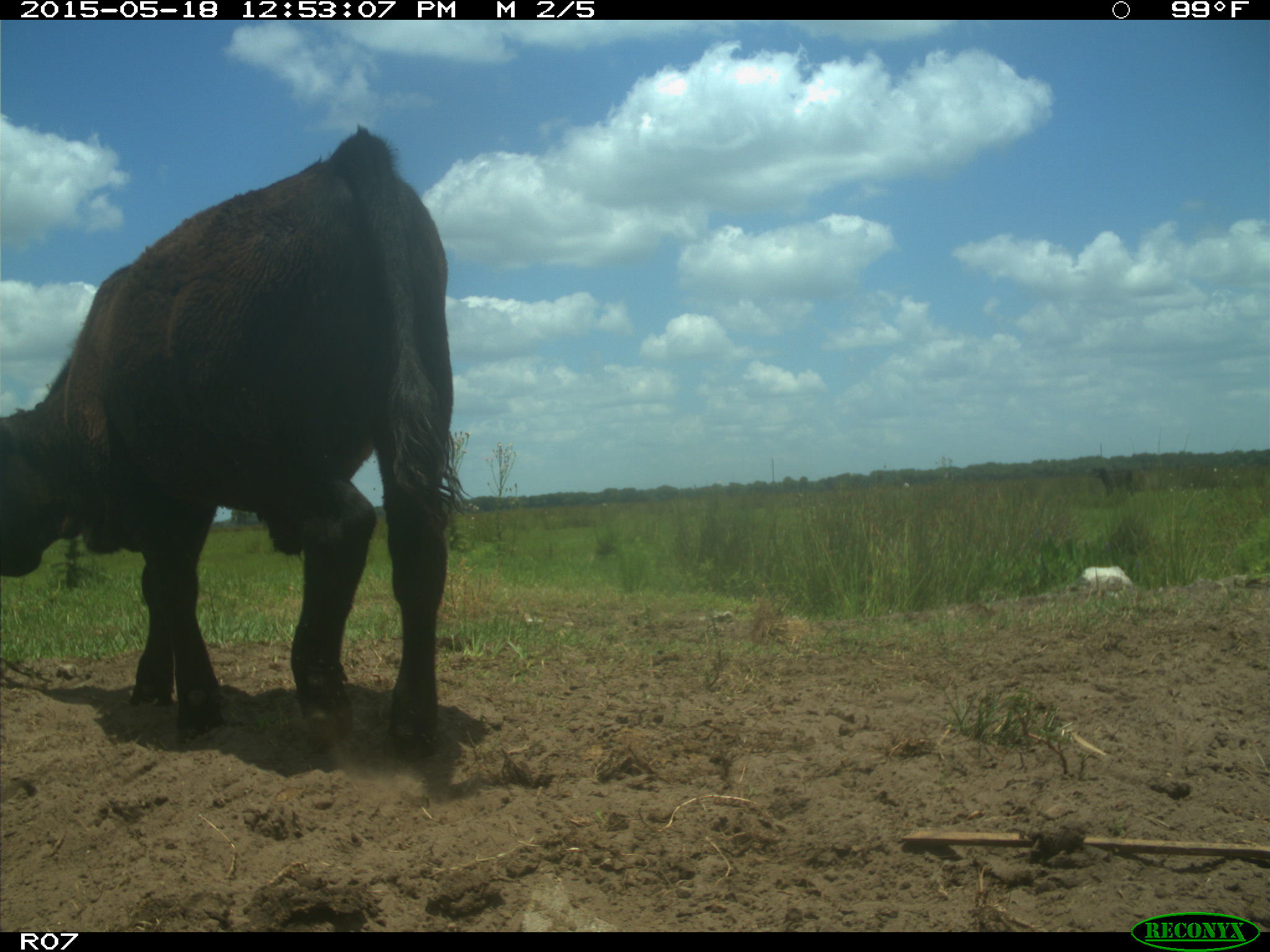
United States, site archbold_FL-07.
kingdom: Animalia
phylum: Chordata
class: Mammalia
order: Artiodactyla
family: Bovidae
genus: Bos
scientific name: Bos taurus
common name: domestic cow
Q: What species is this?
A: Bos taurus (domestic cow).